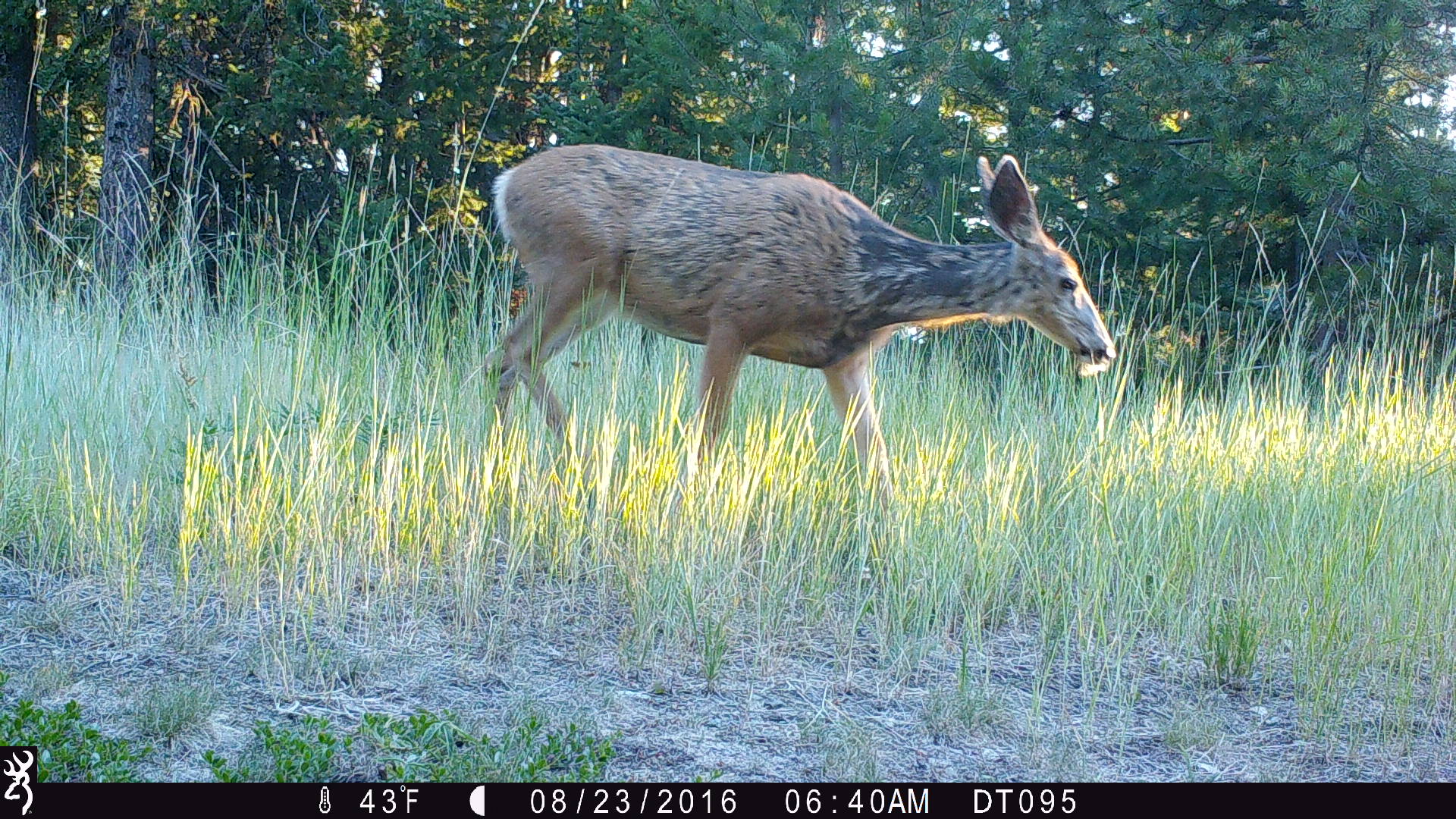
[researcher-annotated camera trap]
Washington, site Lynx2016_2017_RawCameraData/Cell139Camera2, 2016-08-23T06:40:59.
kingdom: Animalia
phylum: Chordata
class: Mammalia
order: Artiodactyla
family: Cervidae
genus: Odocoileus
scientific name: Odocoileus hemionus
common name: mule deer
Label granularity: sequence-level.